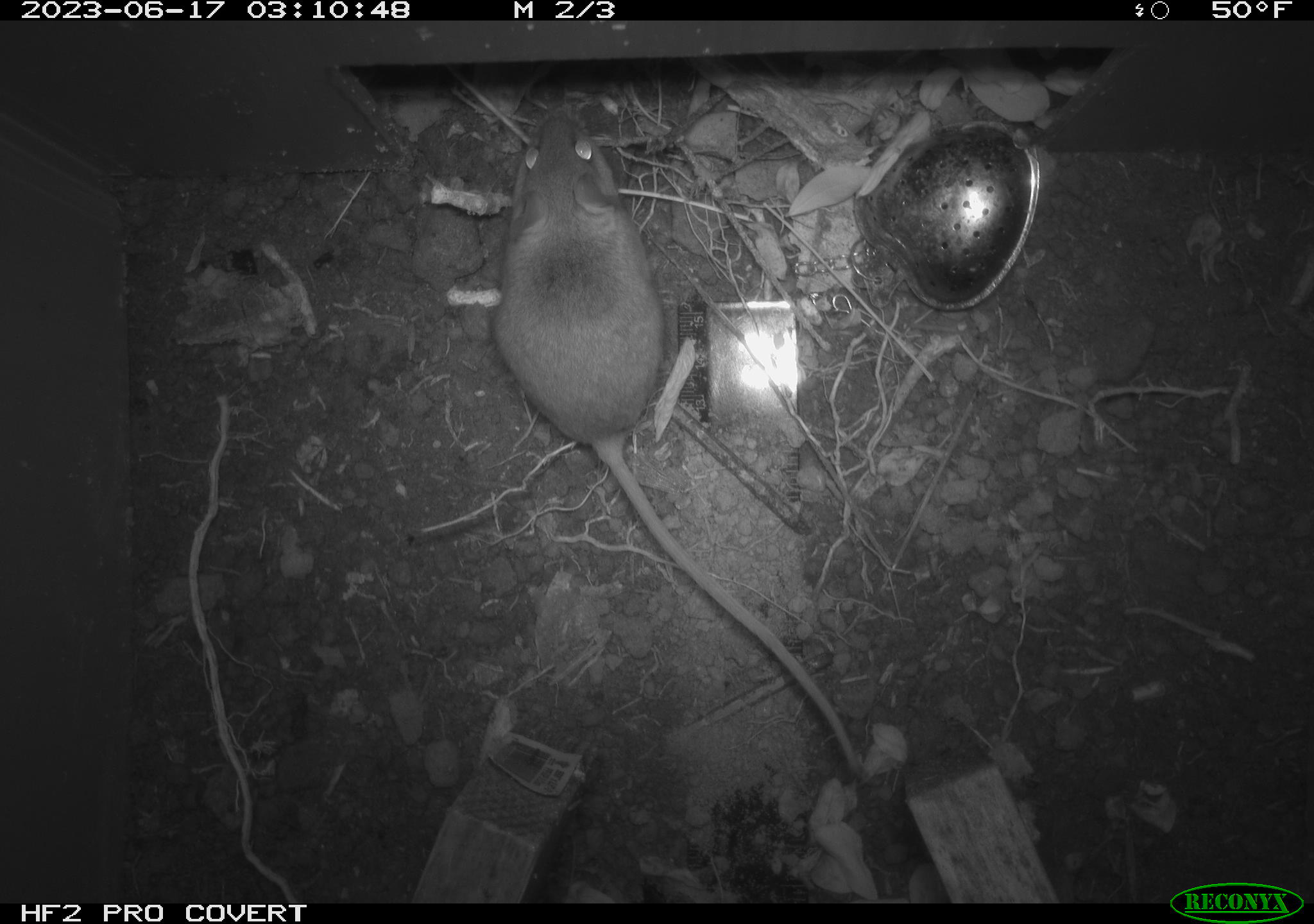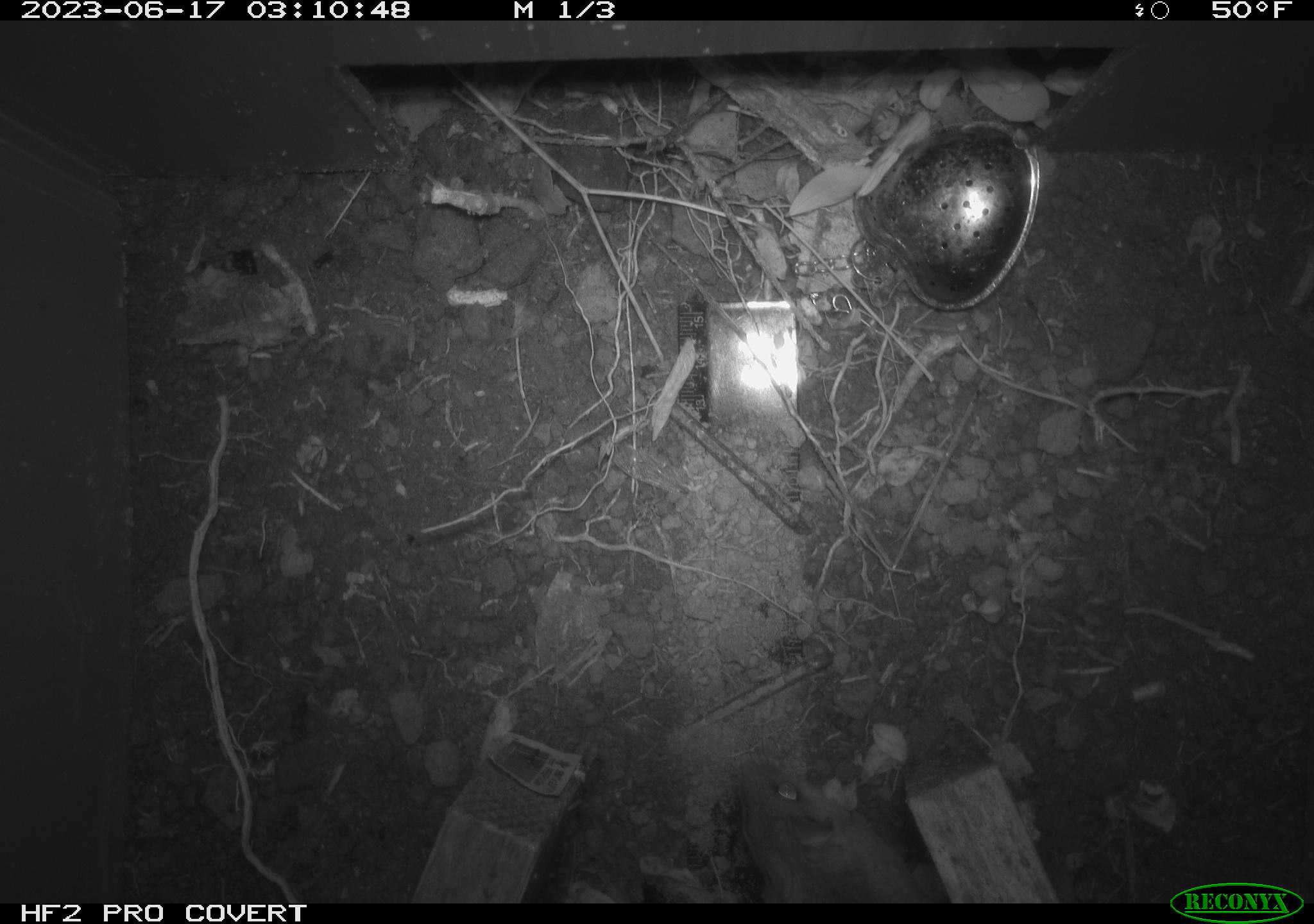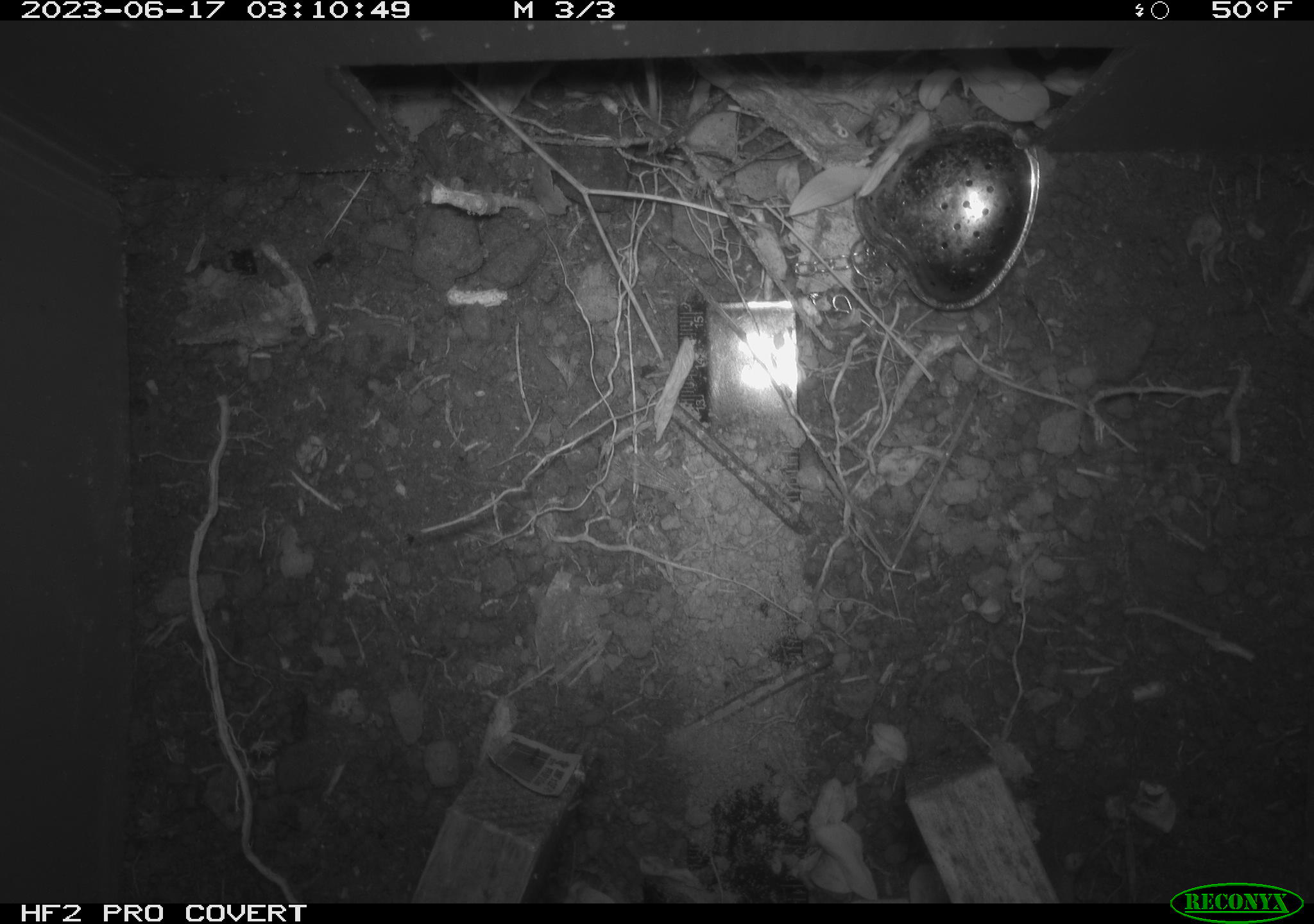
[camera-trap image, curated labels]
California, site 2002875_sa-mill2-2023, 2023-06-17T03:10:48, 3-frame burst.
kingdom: Animalia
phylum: Chordata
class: Mammalia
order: Rodentia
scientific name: Rodentia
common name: mouse species